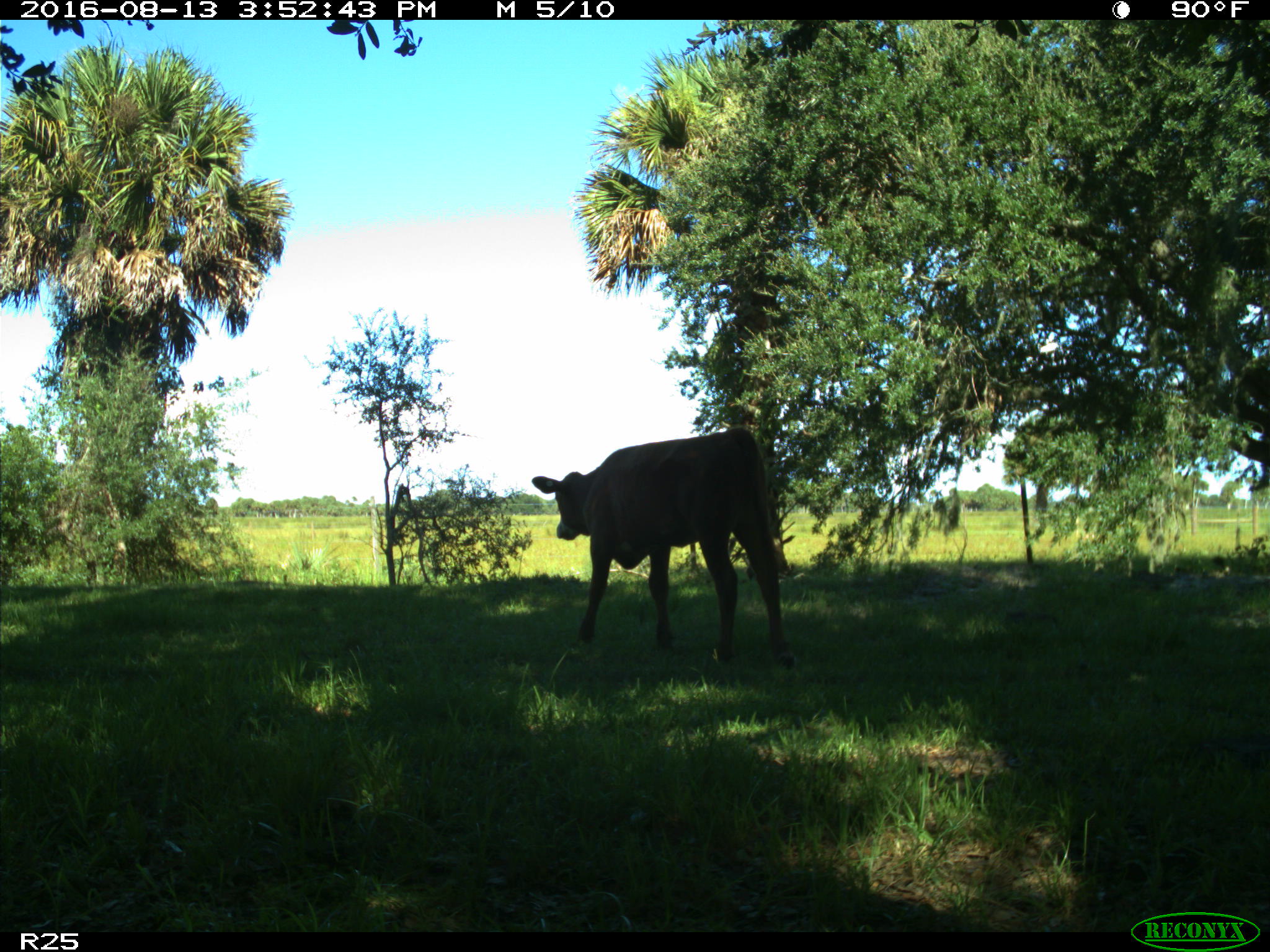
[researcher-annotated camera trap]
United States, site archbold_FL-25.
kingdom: Animalia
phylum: Chordata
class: Mammalia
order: Artiodactyla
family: Bovidae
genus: Bos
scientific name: Bos taurus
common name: domestic cow